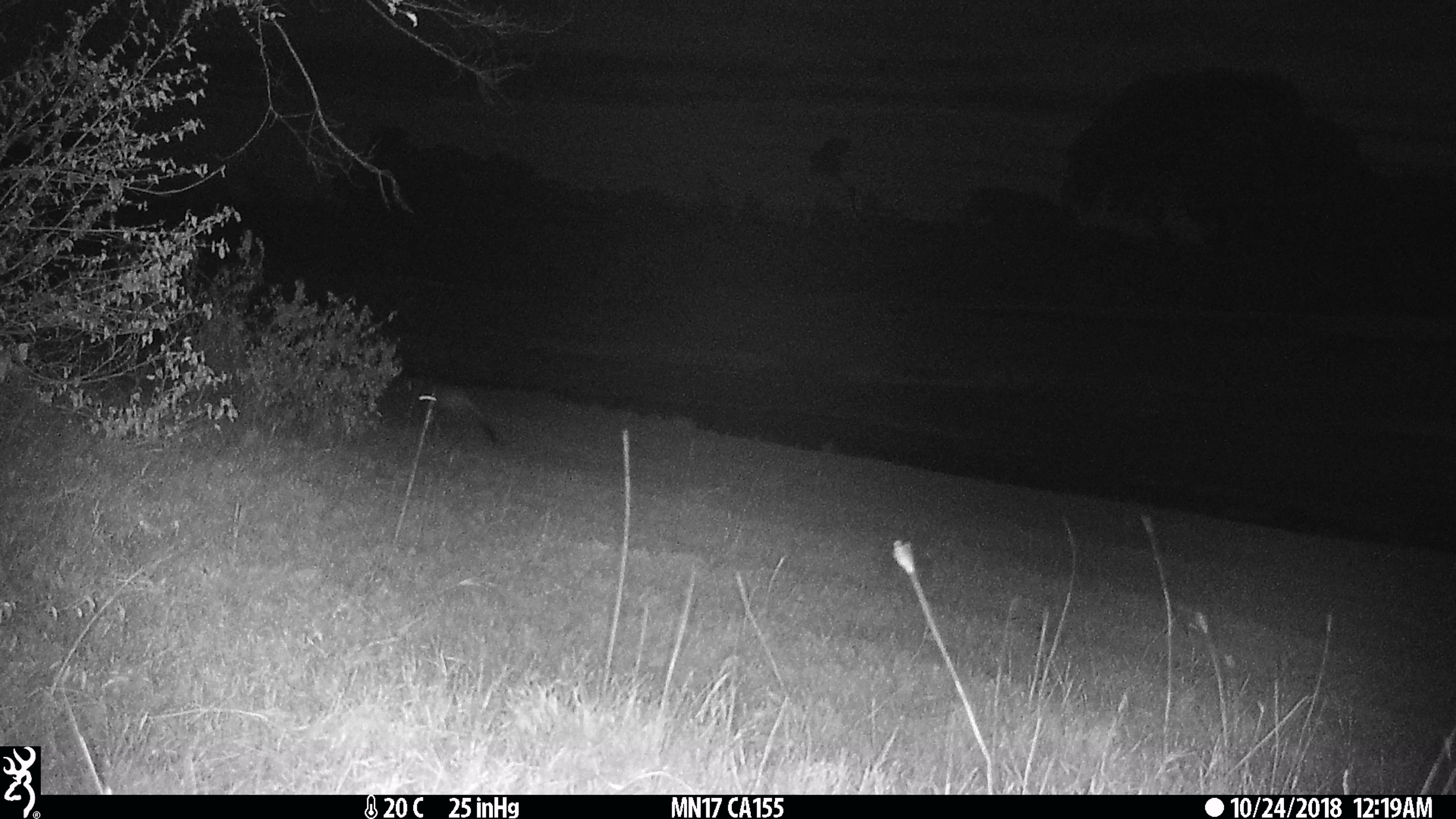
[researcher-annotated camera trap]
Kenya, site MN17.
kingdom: Animalia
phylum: Chordata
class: Mammalia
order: Rodentia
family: Pedetidae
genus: Pedetes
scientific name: Pedetes capensis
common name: springhare